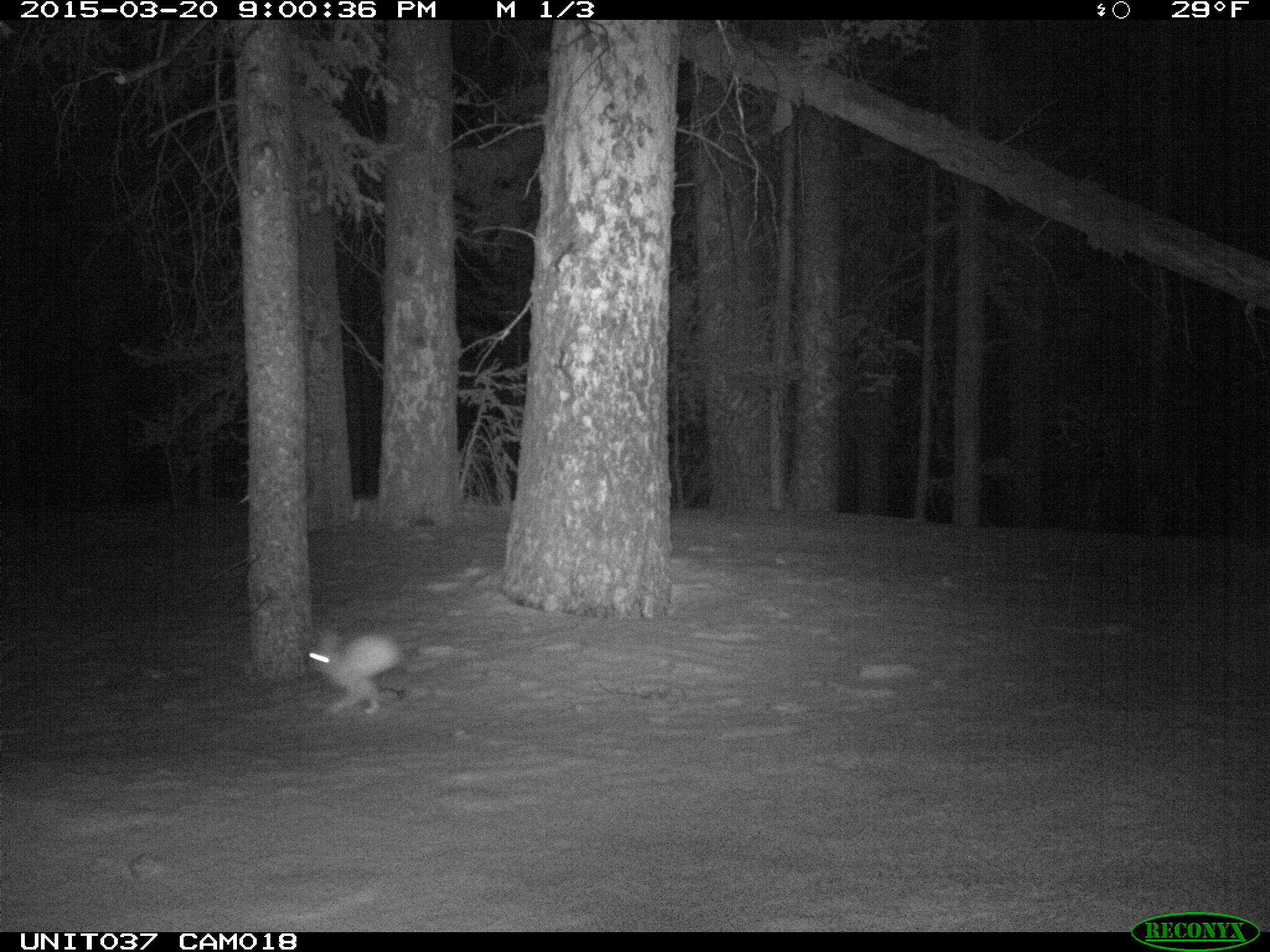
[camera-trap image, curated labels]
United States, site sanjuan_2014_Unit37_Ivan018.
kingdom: Animalia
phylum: Chordata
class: Mammalia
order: Lagomorpha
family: Leporidae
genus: Lepus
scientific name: Lepus americanus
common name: snowshoe hare